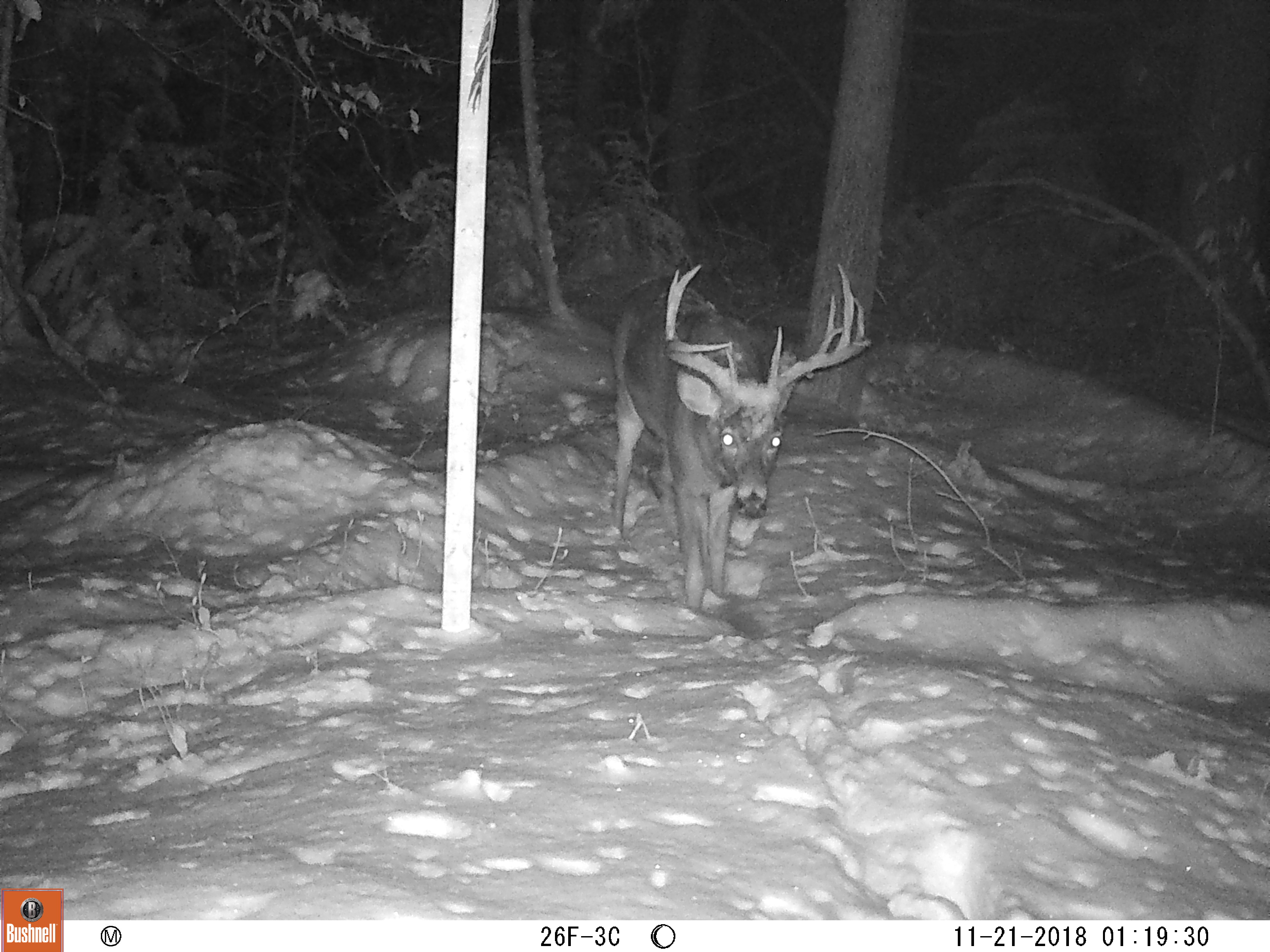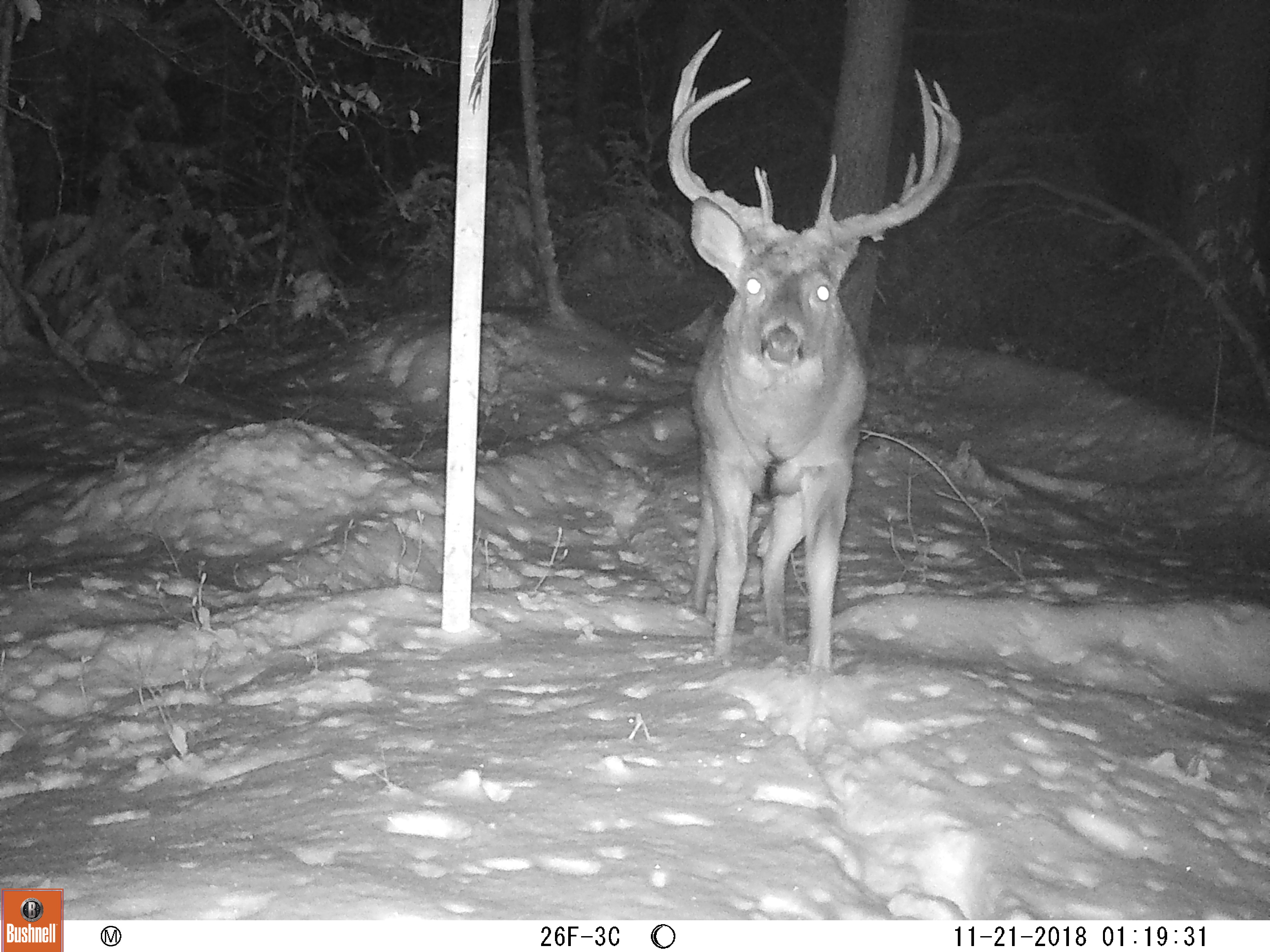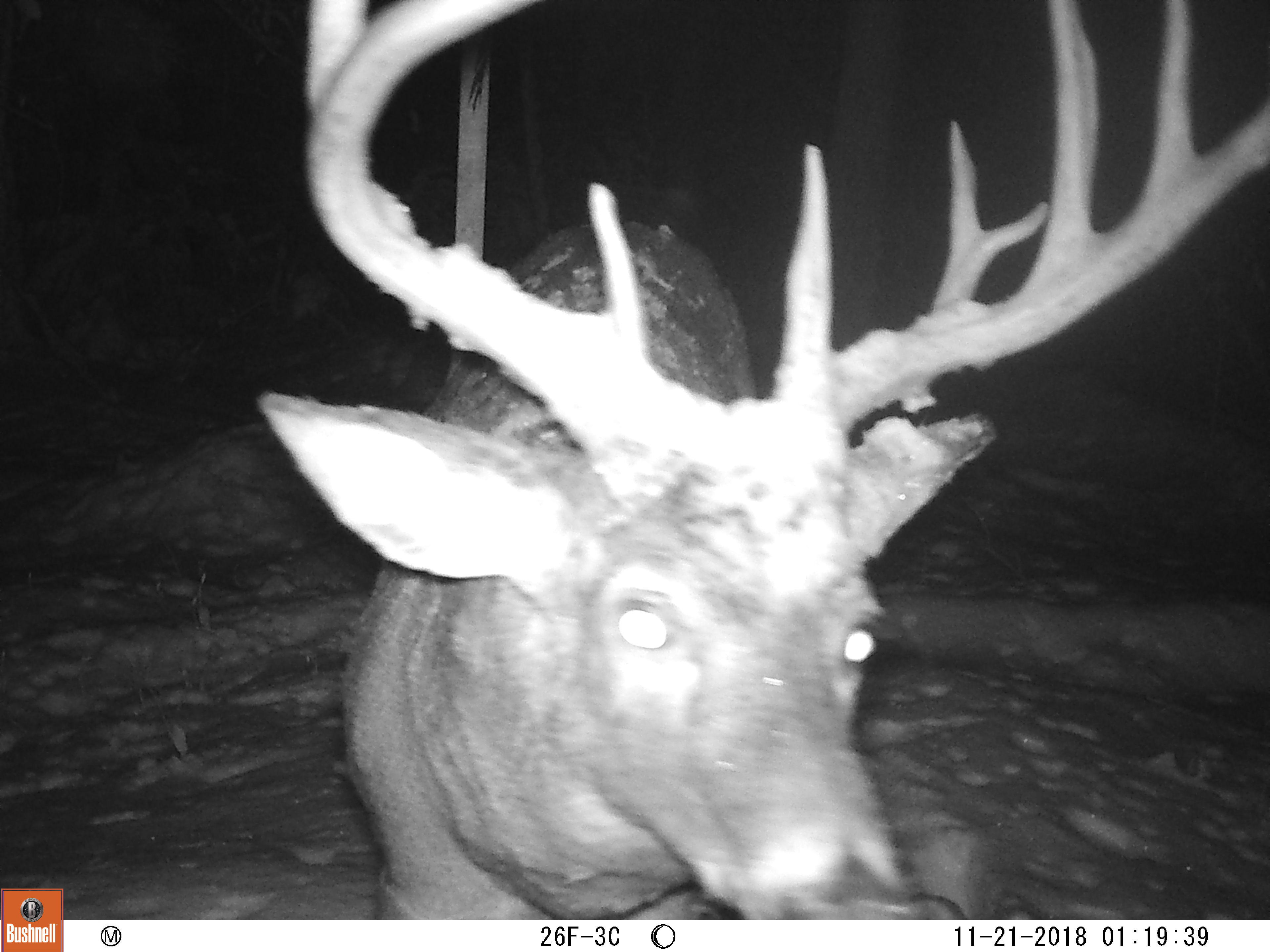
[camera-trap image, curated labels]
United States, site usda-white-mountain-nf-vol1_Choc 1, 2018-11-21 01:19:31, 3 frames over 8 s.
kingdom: Animalia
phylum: Chordata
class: Mammalia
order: Artiodactyla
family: Cervidae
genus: Odocoileus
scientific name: Odocoileus virginianus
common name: white-tailed deer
White-tailed deer (Odocoileus virginianus).